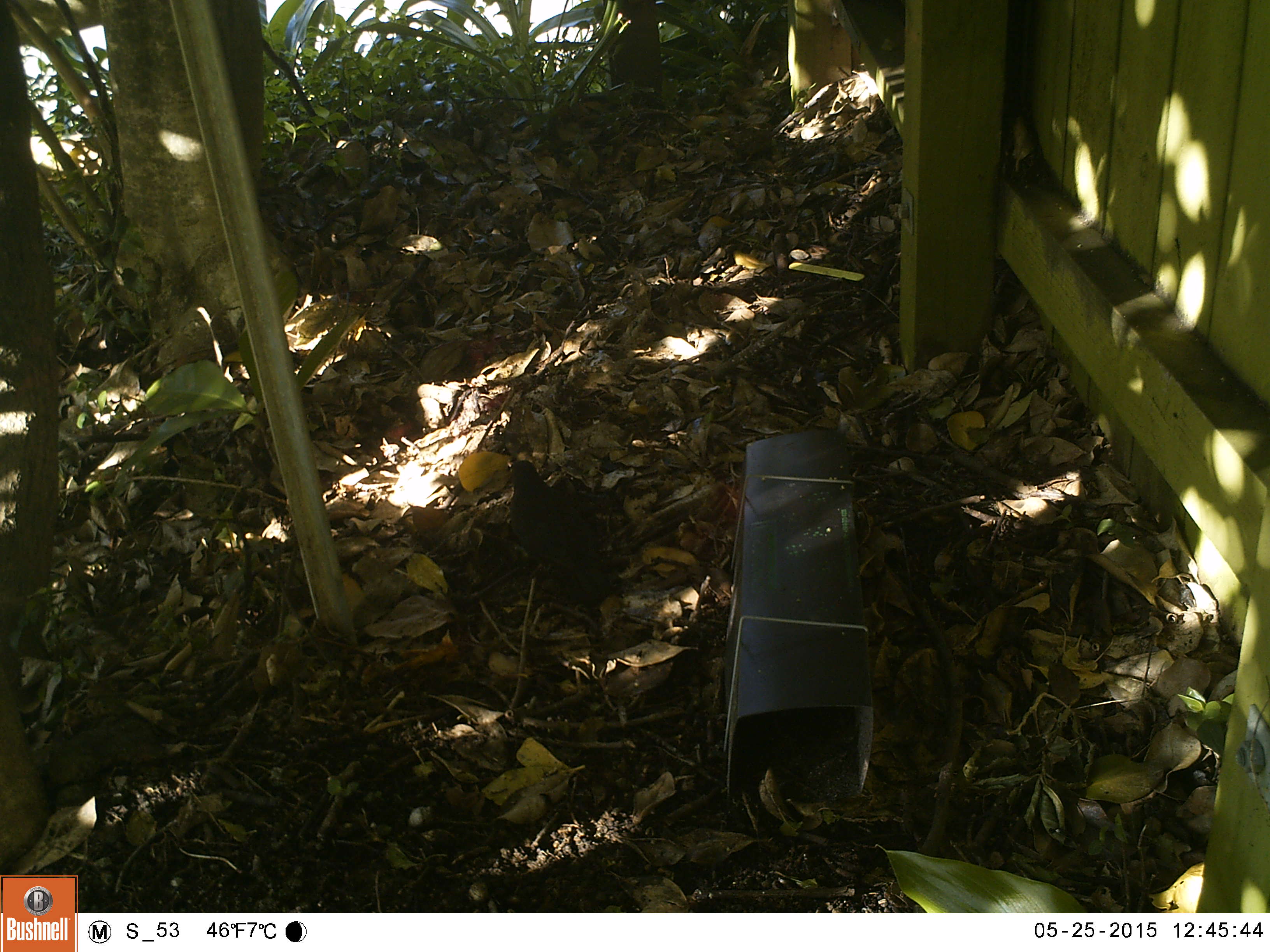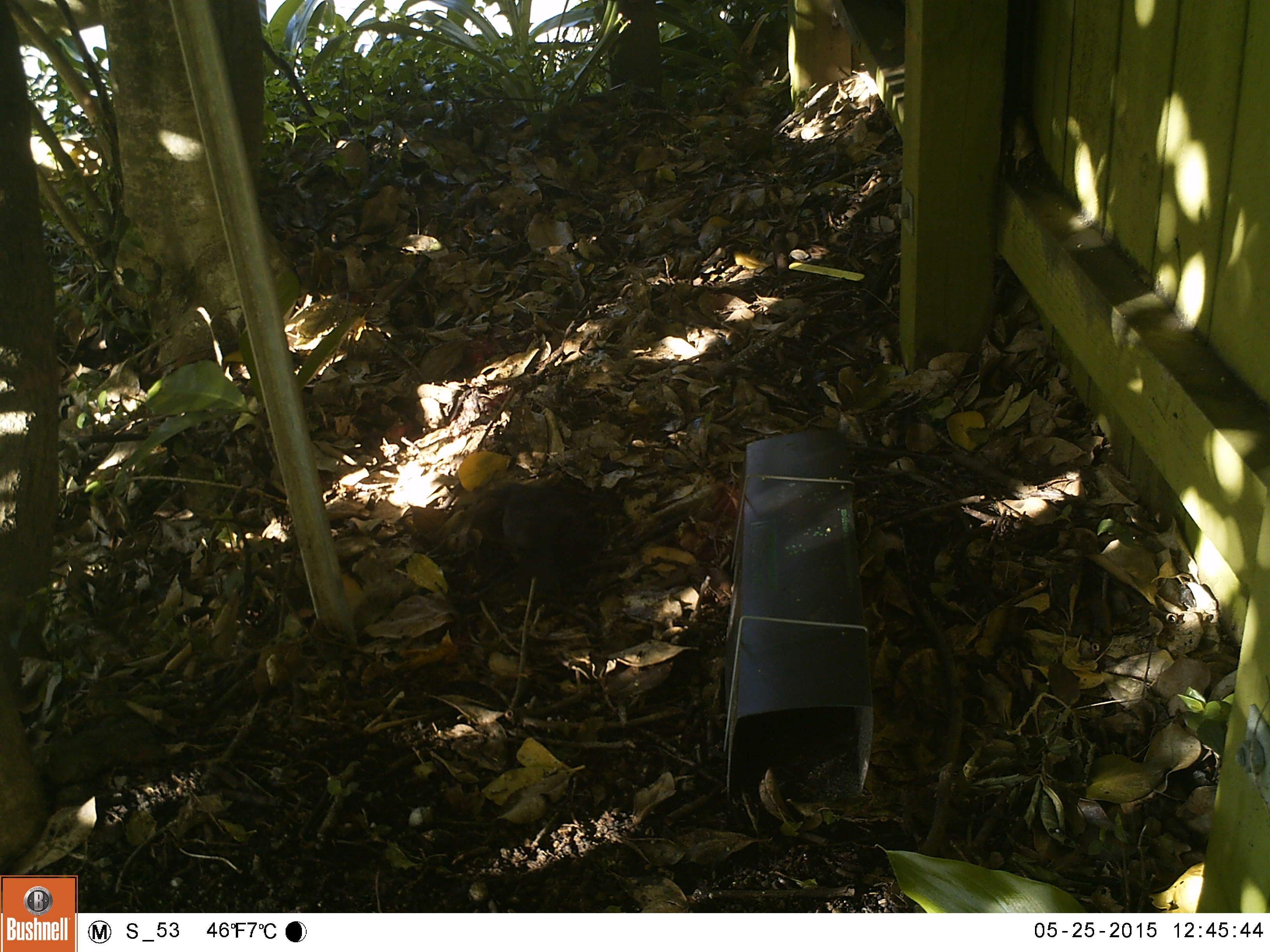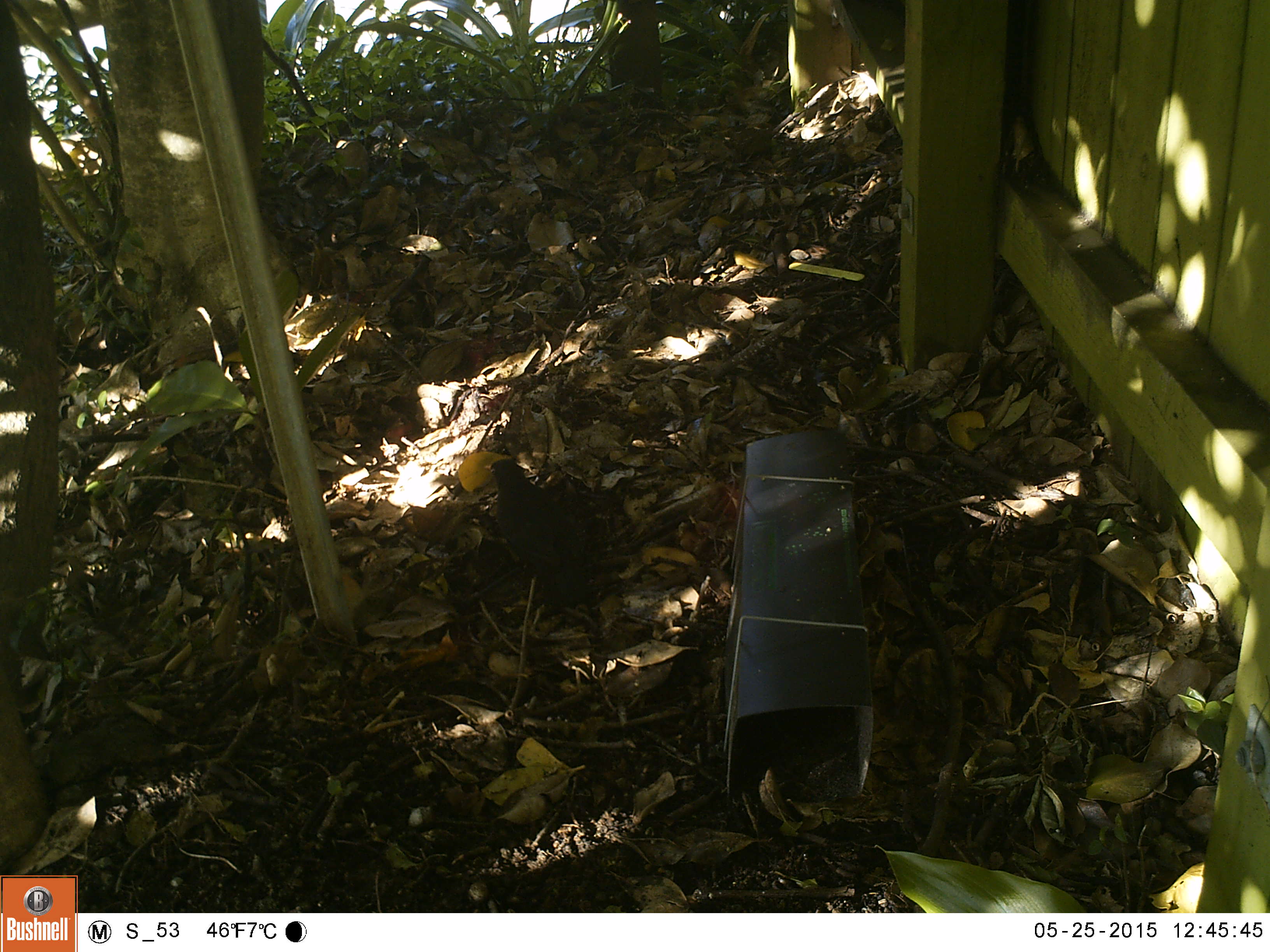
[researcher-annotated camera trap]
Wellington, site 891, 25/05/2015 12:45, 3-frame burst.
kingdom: Animalia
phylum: Chordata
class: Aves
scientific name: Aves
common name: bird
Bird (Aves).